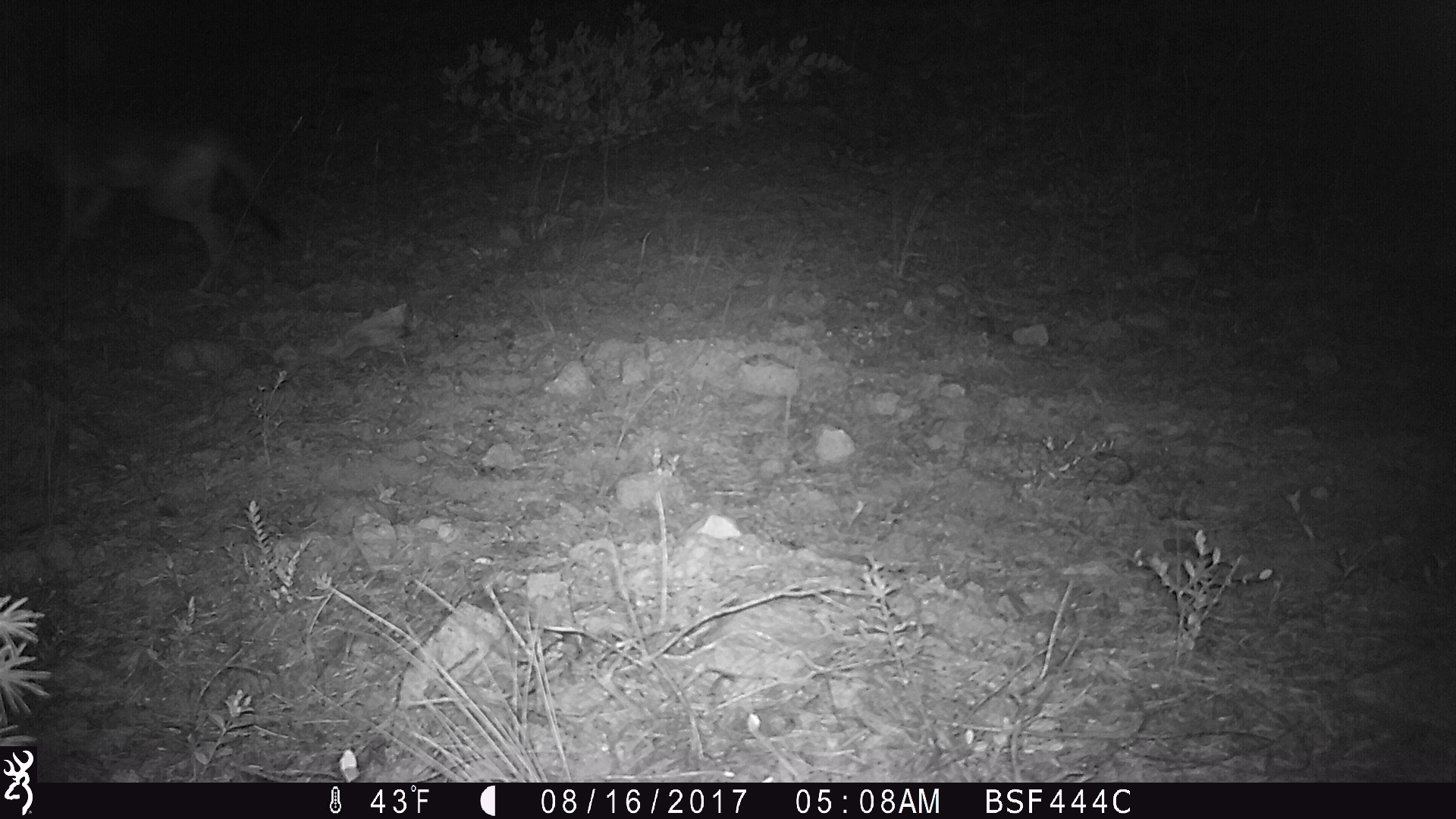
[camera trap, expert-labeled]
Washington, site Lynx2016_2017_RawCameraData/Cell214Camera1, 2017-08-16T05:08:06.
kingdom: Animalia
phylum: Chordata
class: Mammalia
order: Carnivora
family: Canidae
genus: Canis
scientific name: Canis latrans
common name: coyote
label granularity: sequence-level